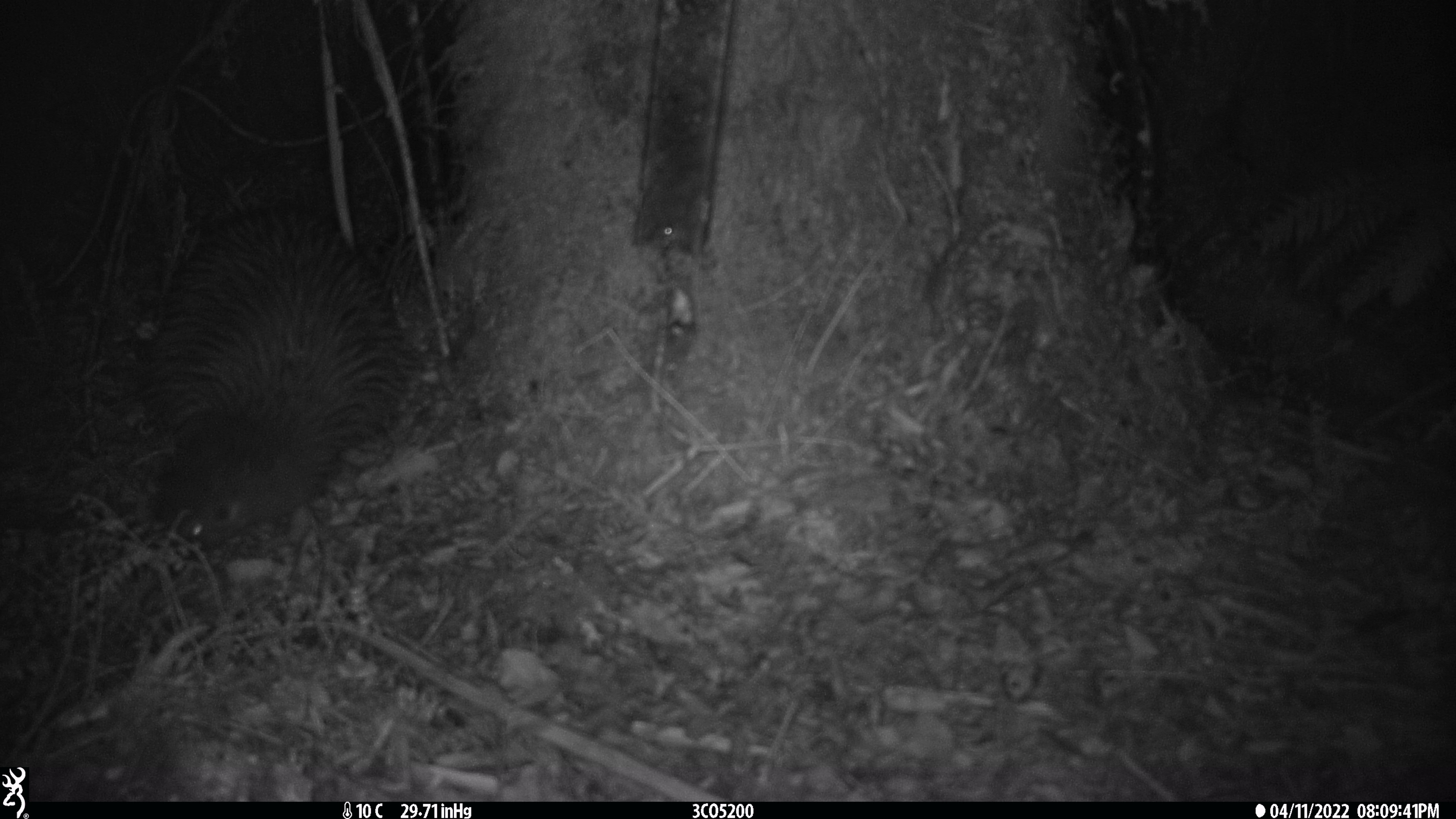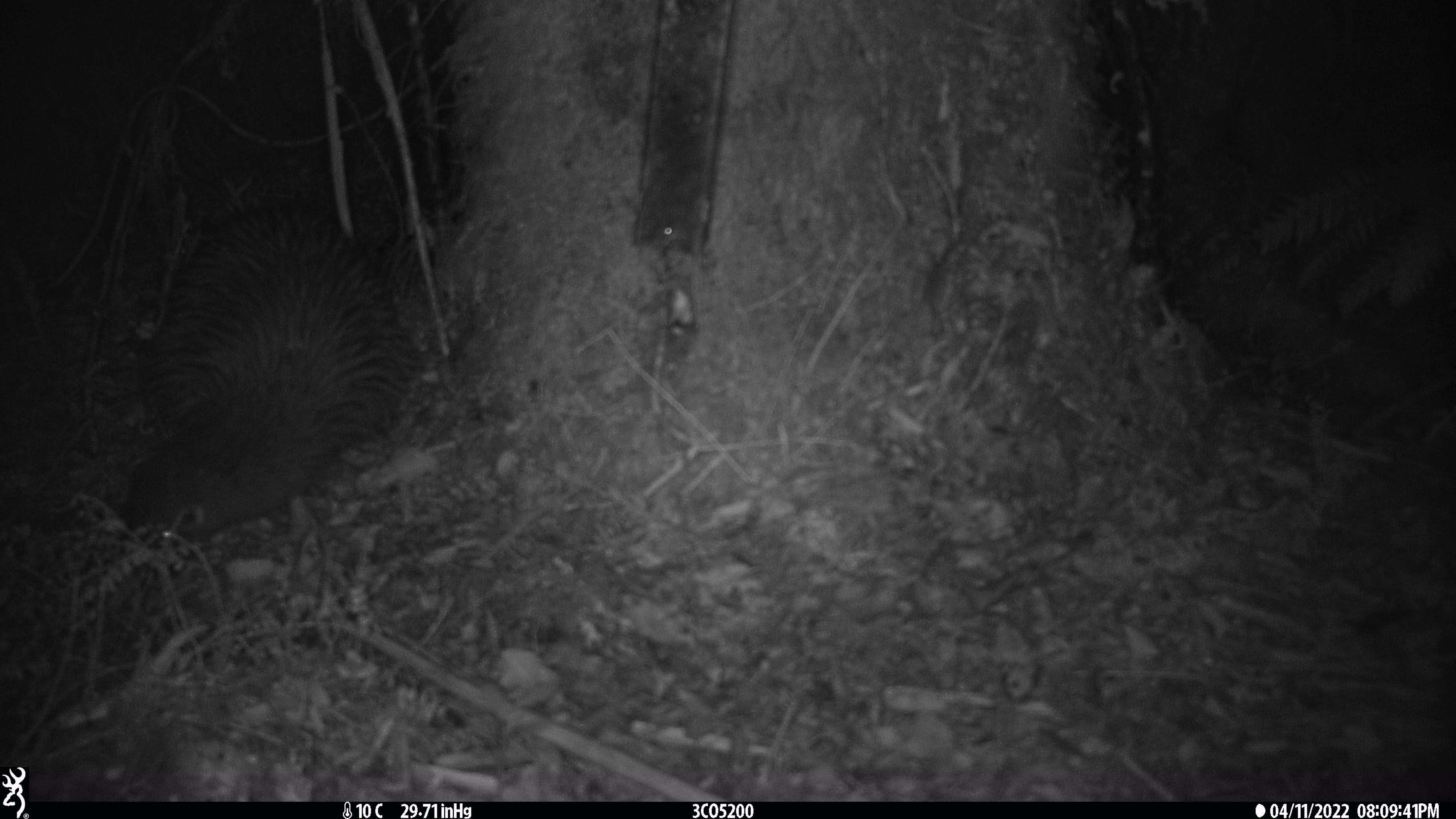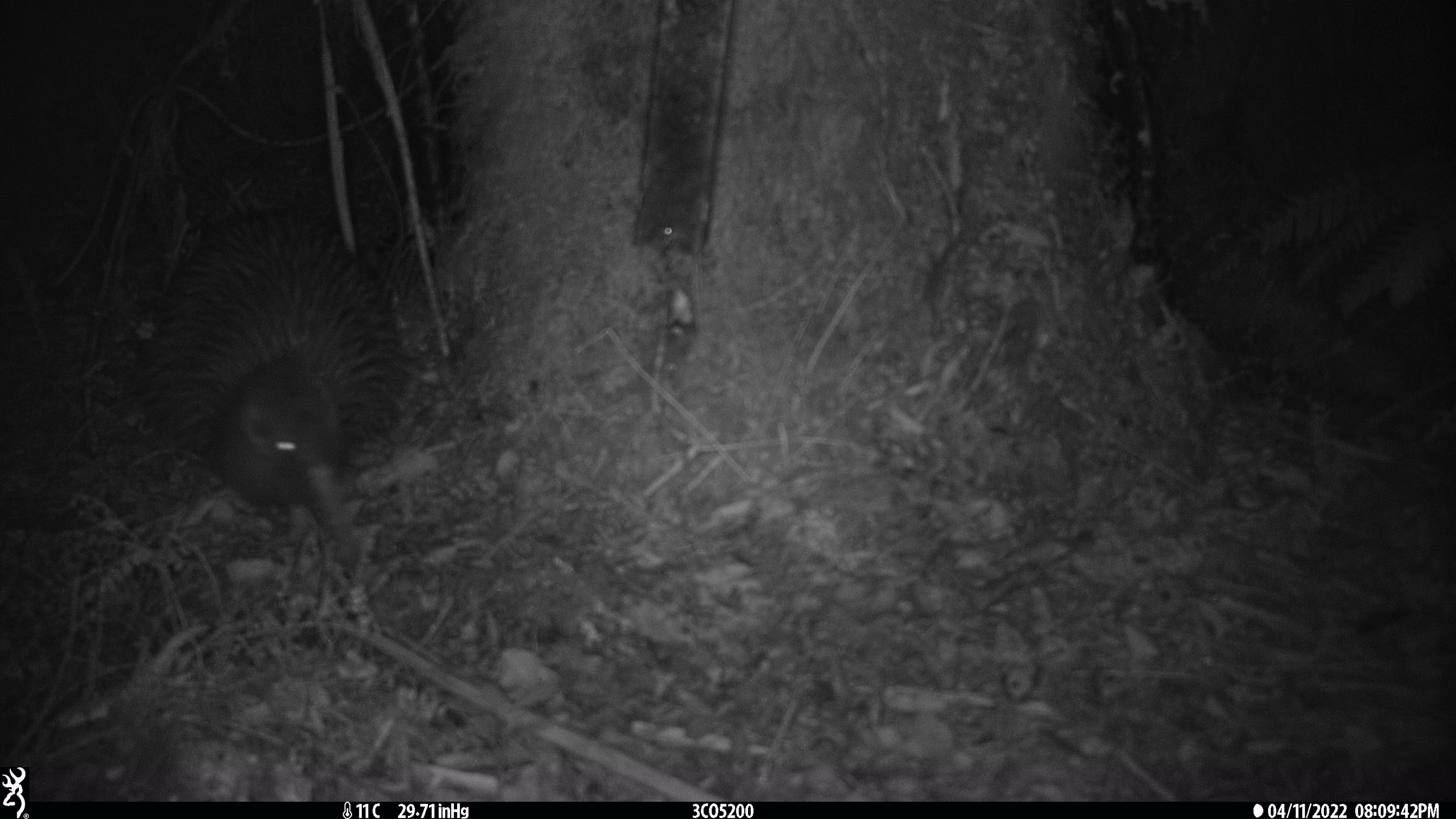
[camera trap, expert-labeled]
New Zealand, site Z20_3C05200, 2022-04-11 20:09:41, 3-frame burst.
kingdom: Animalia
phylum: Chordata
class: Aves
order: Apterygiformes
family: Apterygidae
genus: Apteryx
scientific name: Apteryx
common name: kiwi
Kiwi (Apteryx).